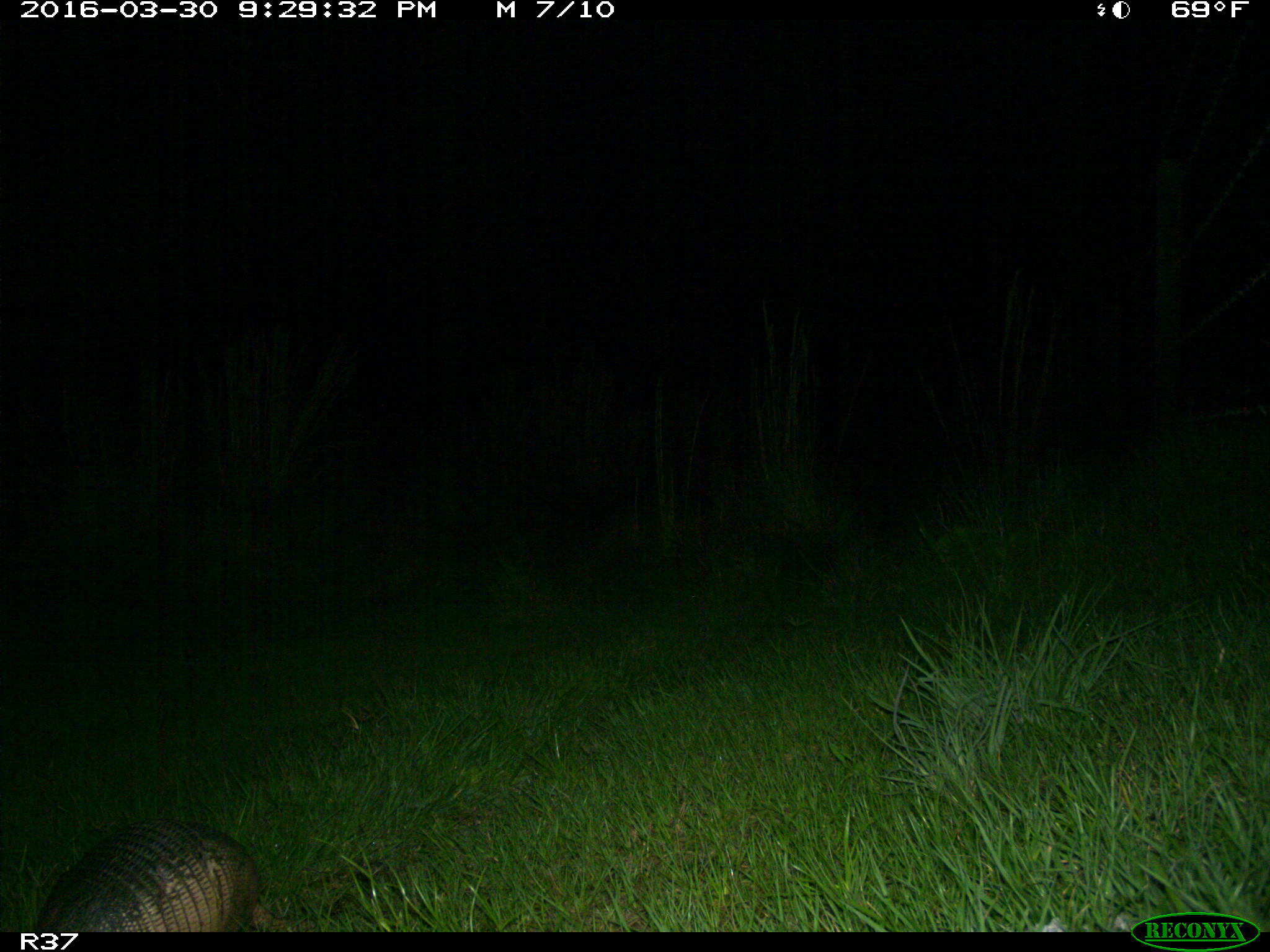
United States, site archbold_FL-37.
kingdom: Animalia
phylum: Chordata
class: Mammalia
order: Cingulata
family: Dasypodidae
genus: Dasypus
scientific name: Dasypus novemcinctus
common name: nine-banded armadillo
Dasypus novemcinctus (nine-banded armadillo).